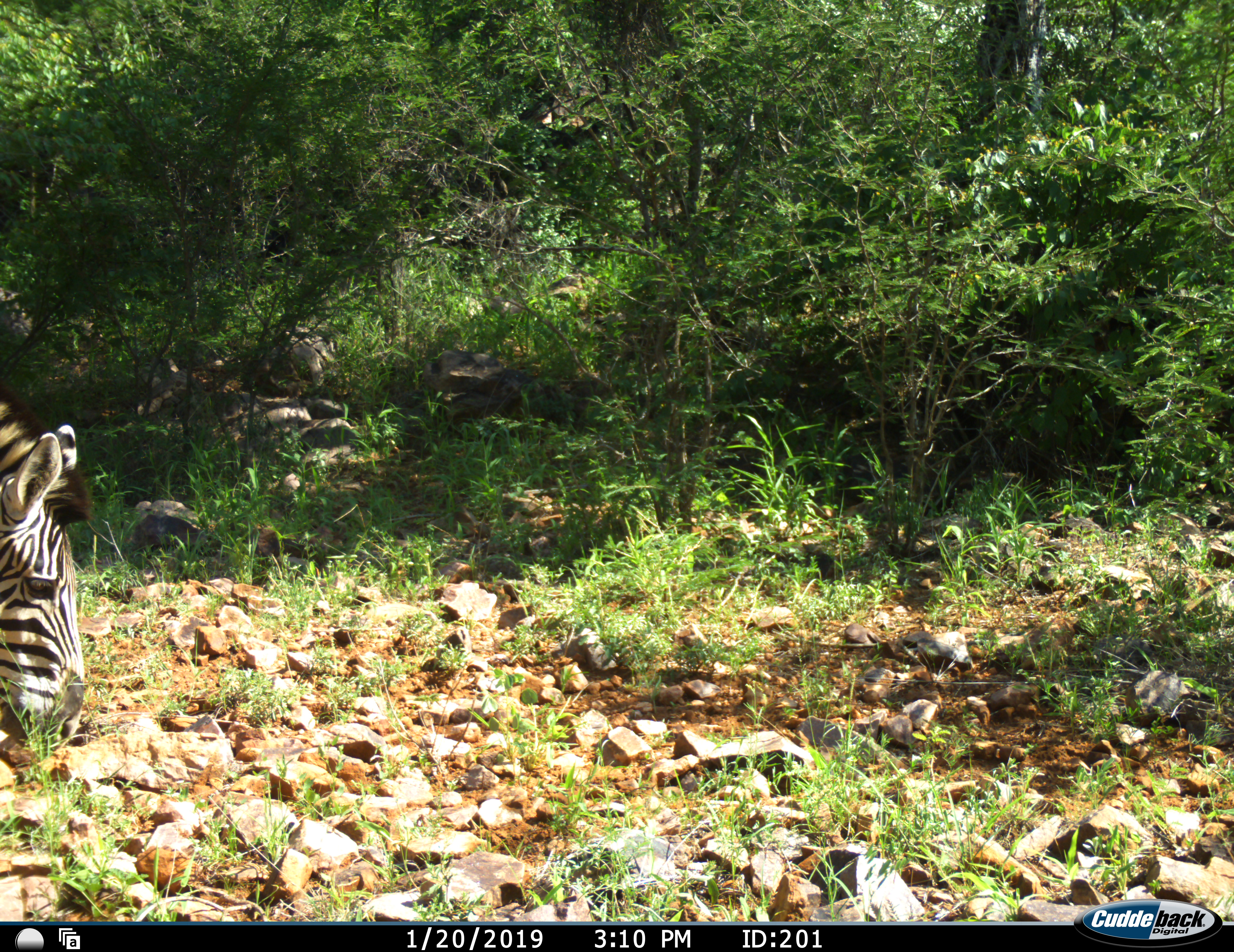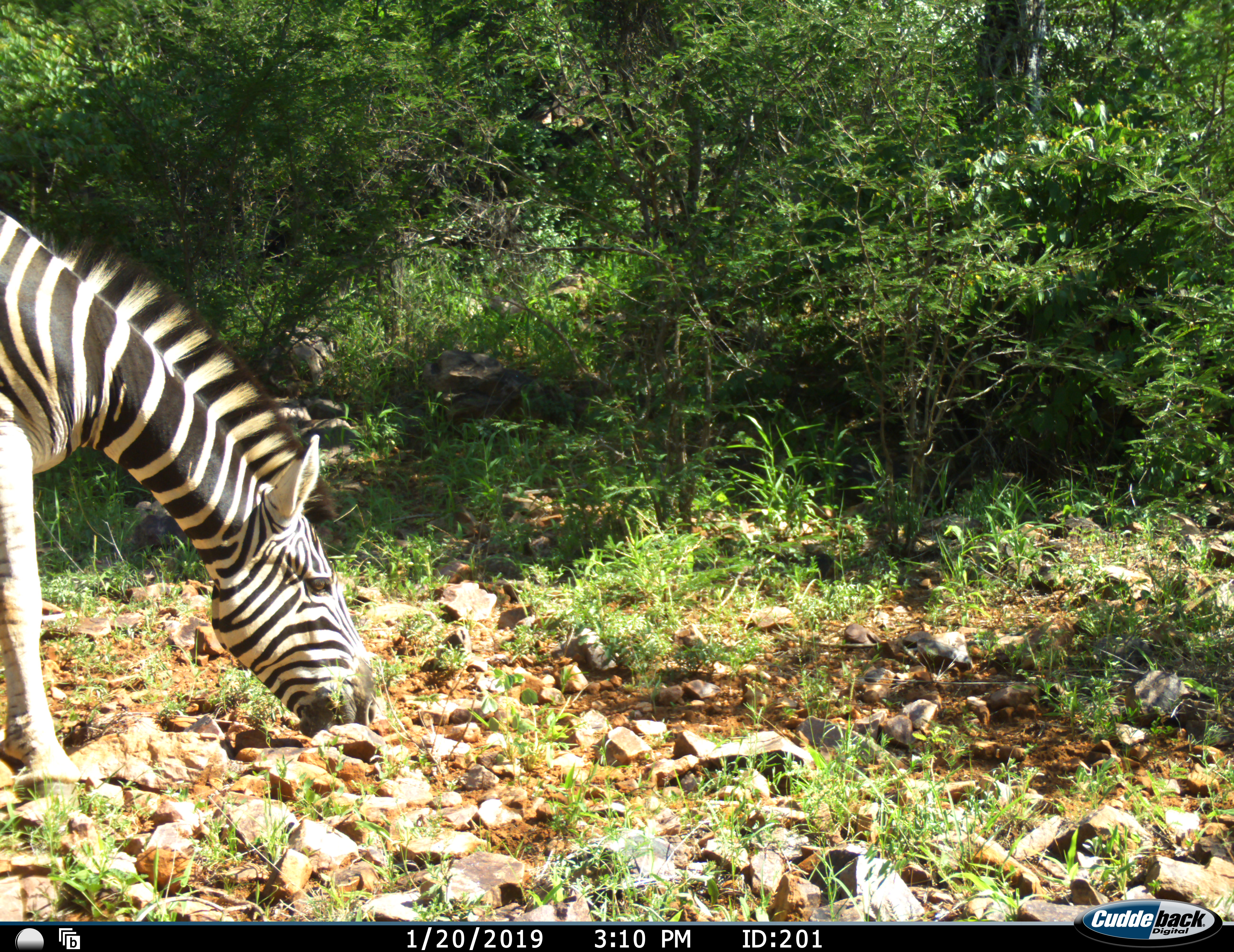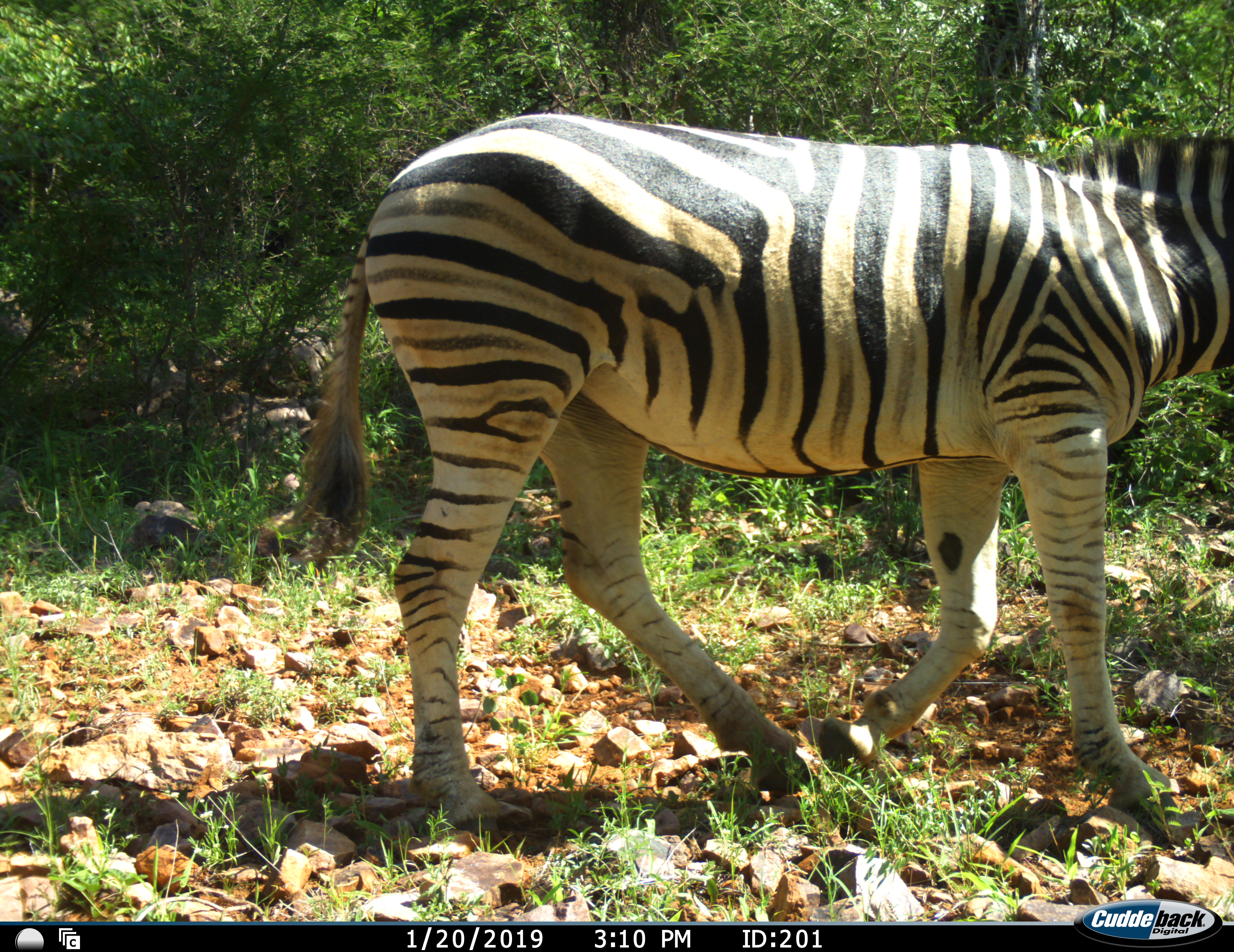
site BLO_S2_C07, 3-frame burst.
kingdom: Animalia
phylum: Chordata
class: Mammalia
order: Perissodactyla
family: Equidae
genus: Equus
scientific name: Equus quagga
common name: plains zebra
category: zebraplains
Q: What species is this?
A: Zebraplains (plains zebra) (Equus quagga).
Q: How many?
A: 1.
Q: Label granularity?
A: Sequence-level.